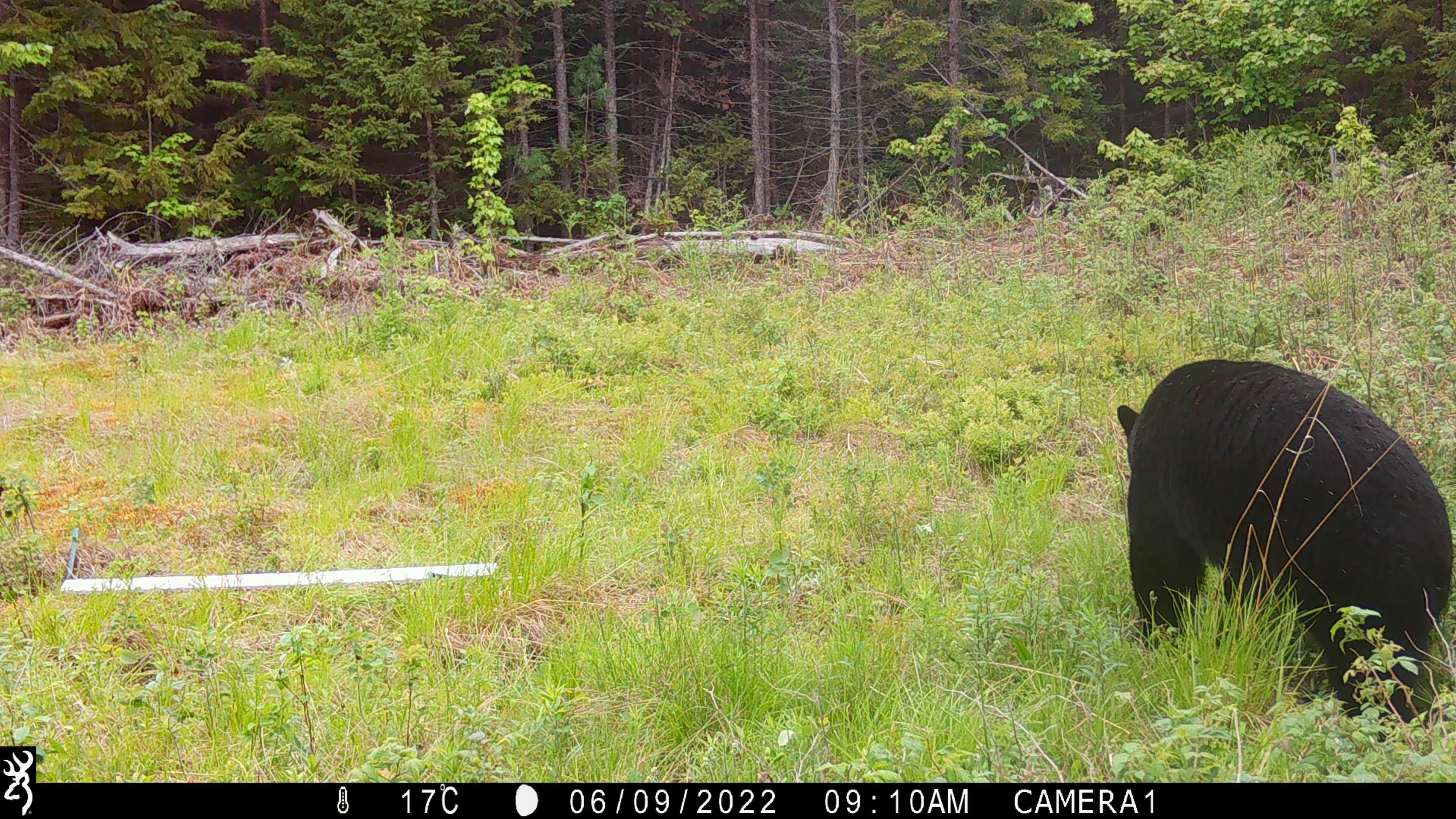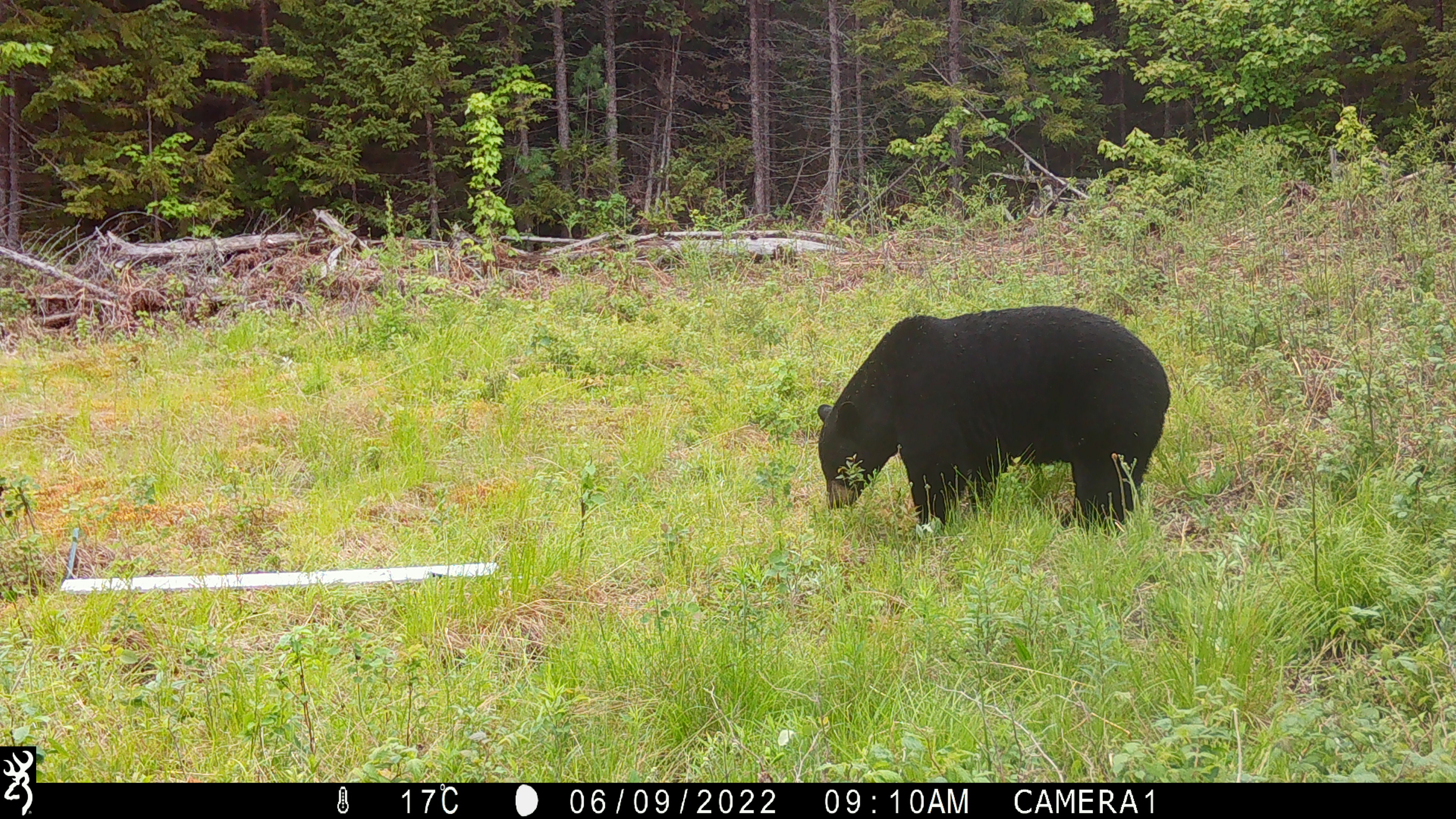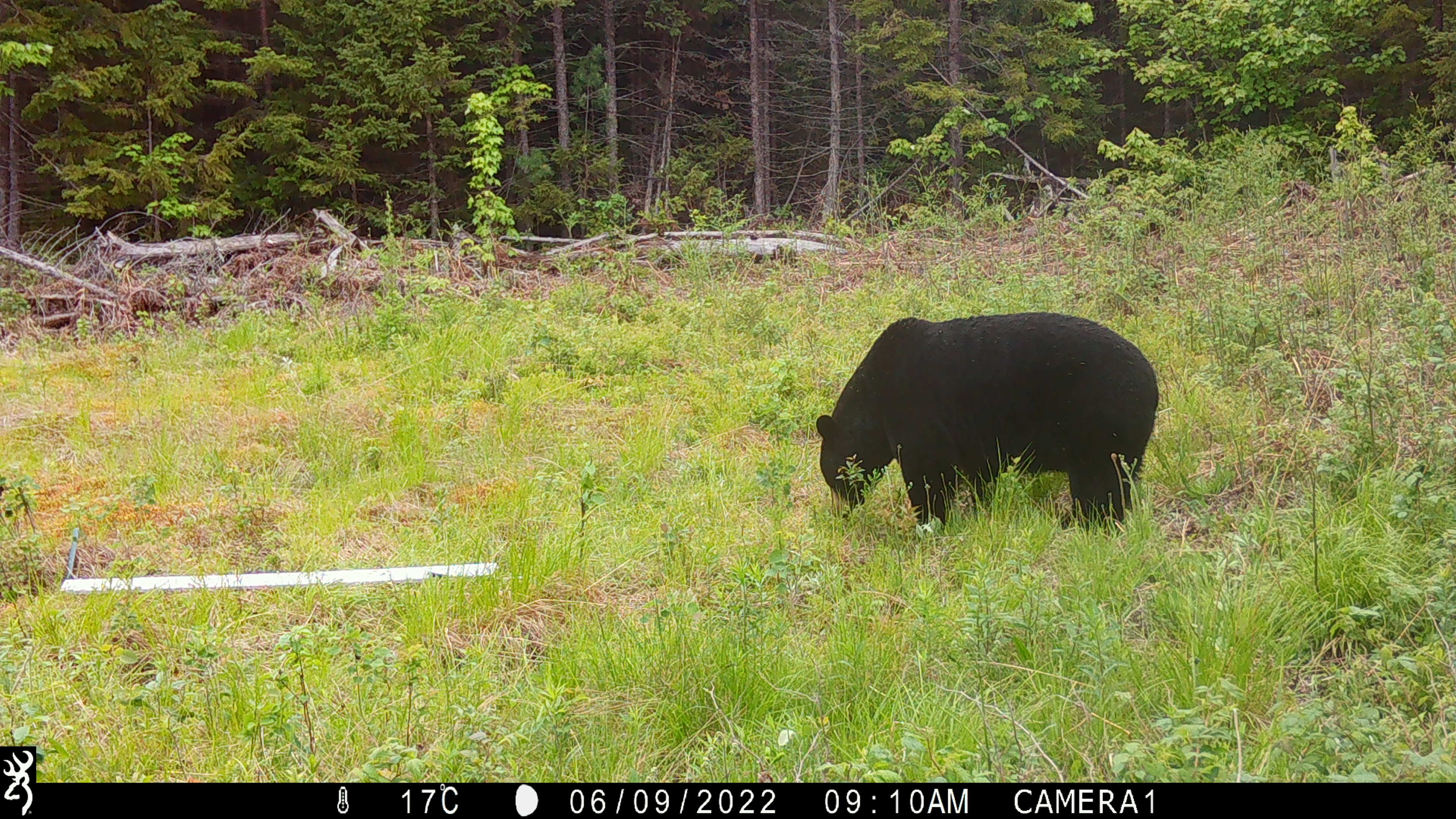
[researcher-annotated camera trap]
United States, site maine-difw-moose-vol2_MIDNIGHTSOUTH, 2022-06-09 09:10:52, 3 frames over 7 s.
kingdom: Animalia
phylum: Chordata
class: Mammalia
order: Carnivora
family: Ursidae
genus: Ursus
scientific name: Ursus americanus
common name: black bear